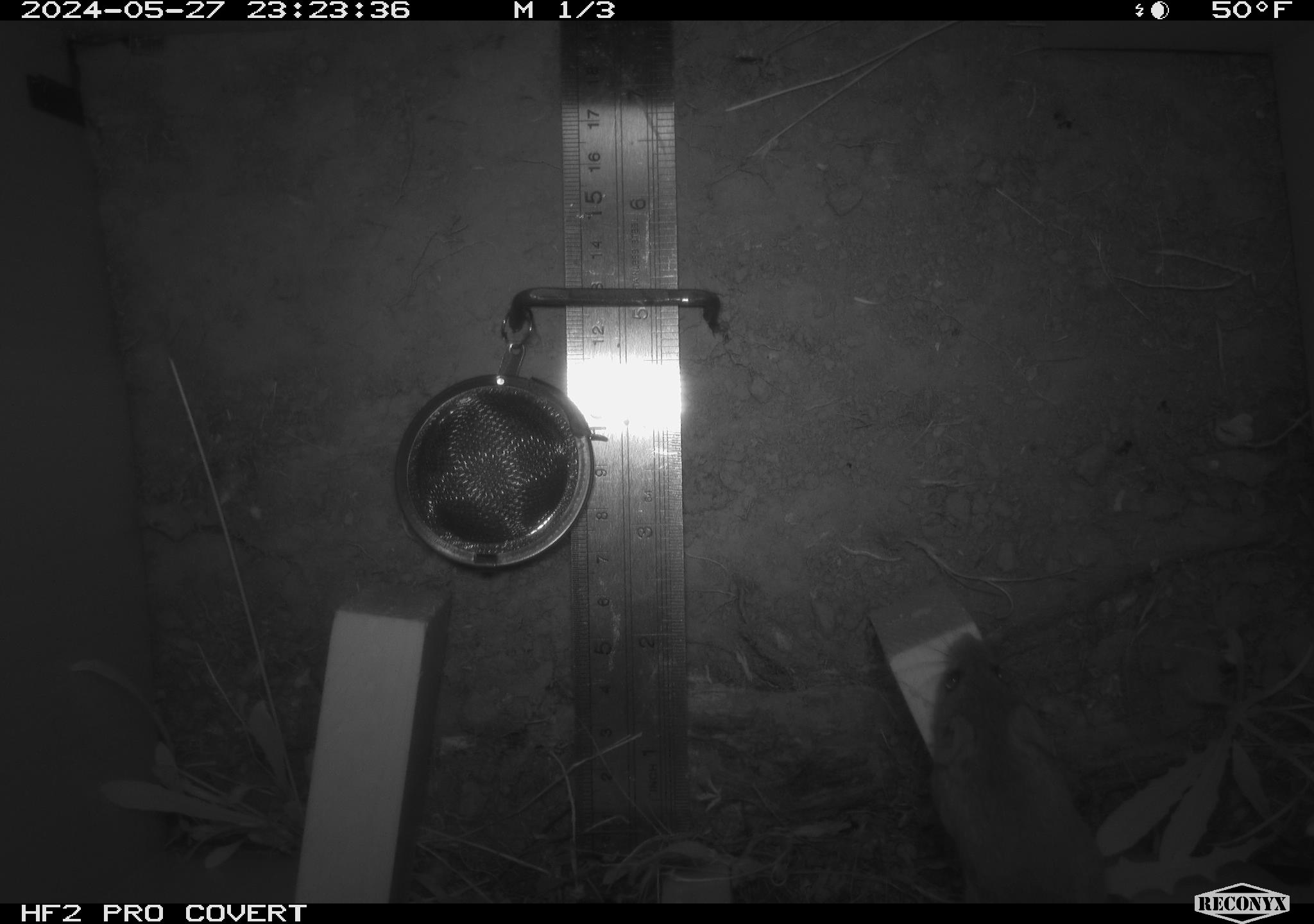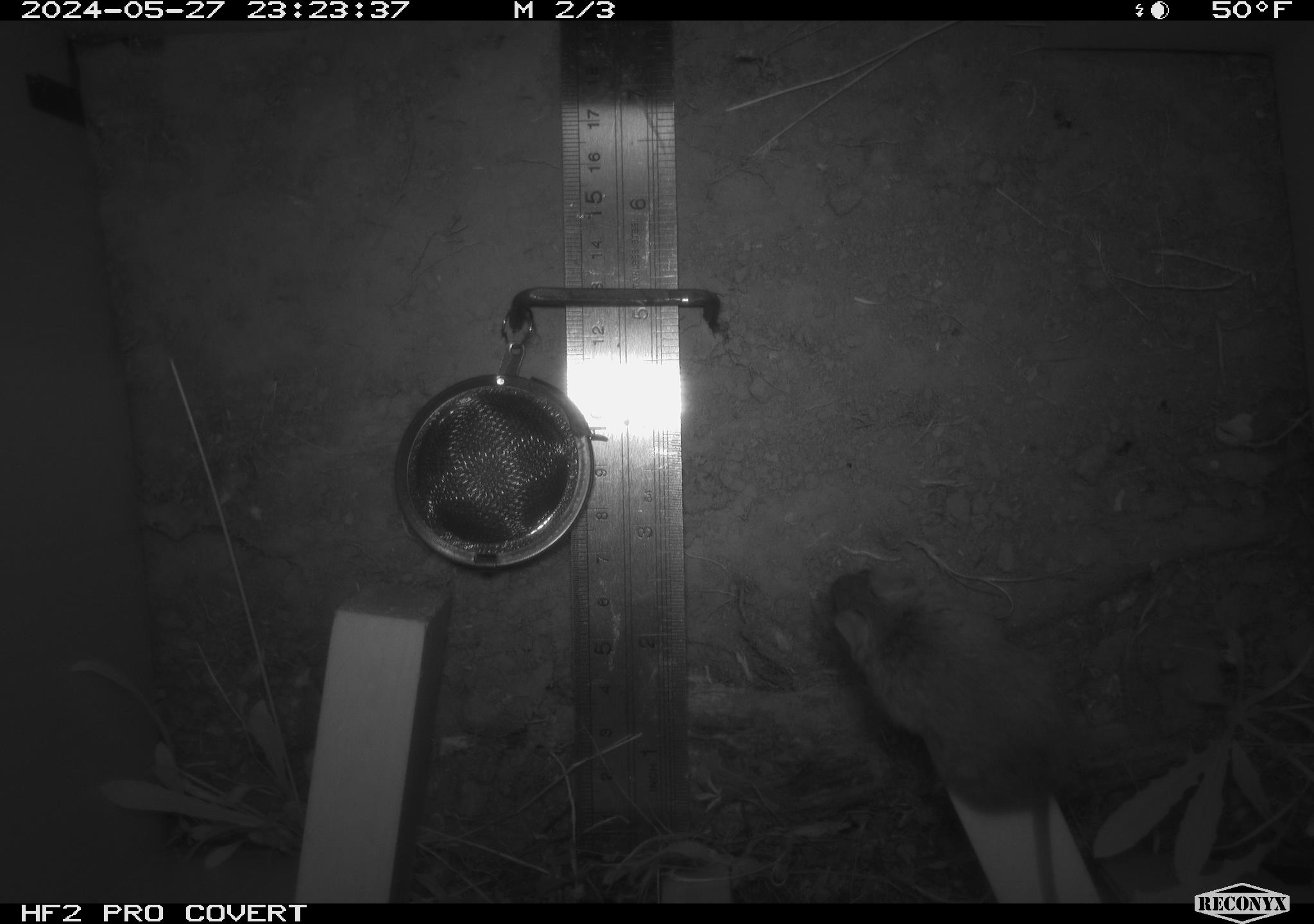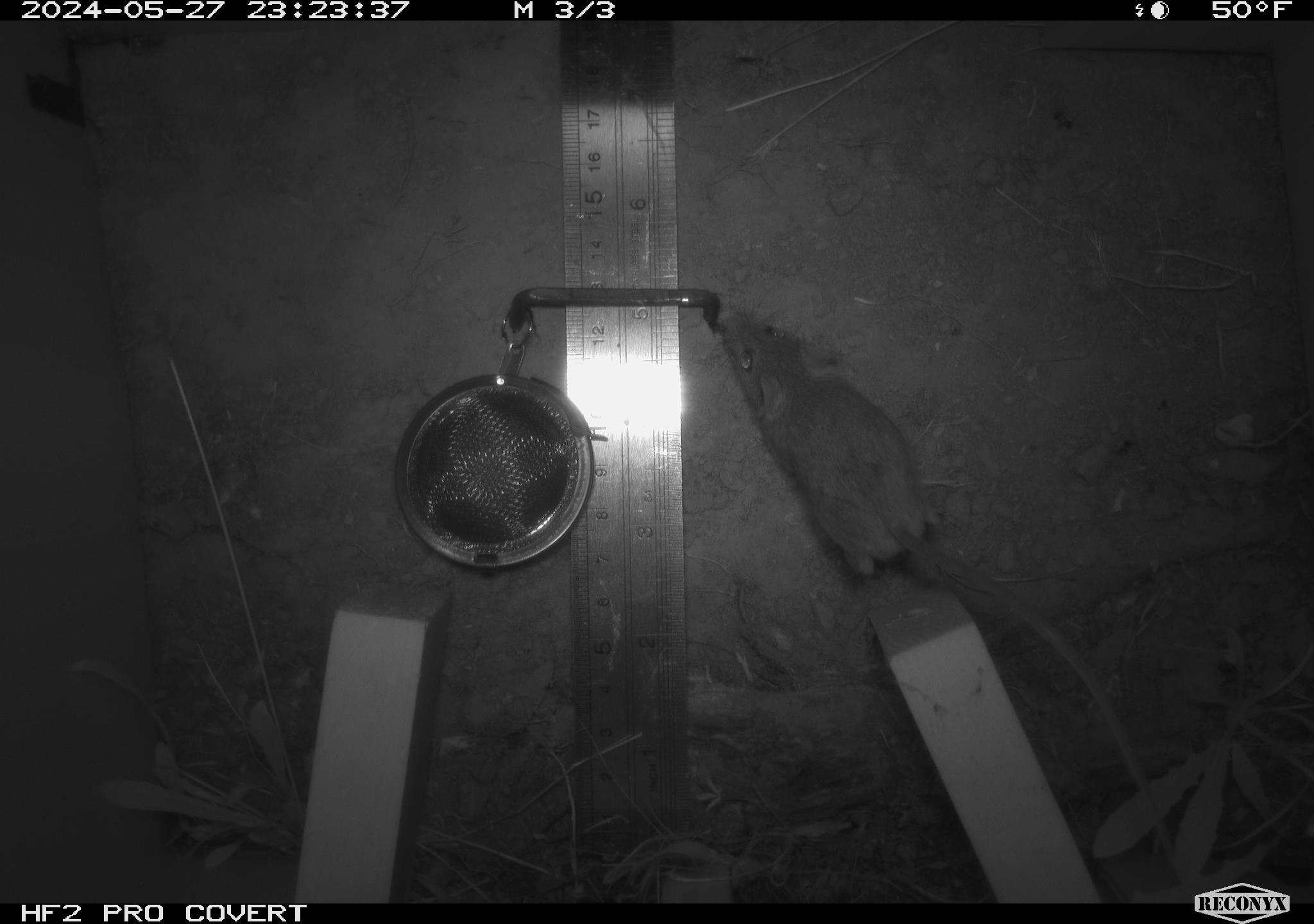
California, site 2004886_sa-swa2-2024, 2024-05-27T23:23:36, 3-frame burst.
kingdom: Animalia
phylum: Chordata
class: Mammalia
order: Rodentia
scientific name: Rodentia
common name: mouse species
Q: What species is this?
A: Mouse species (Rodentia).